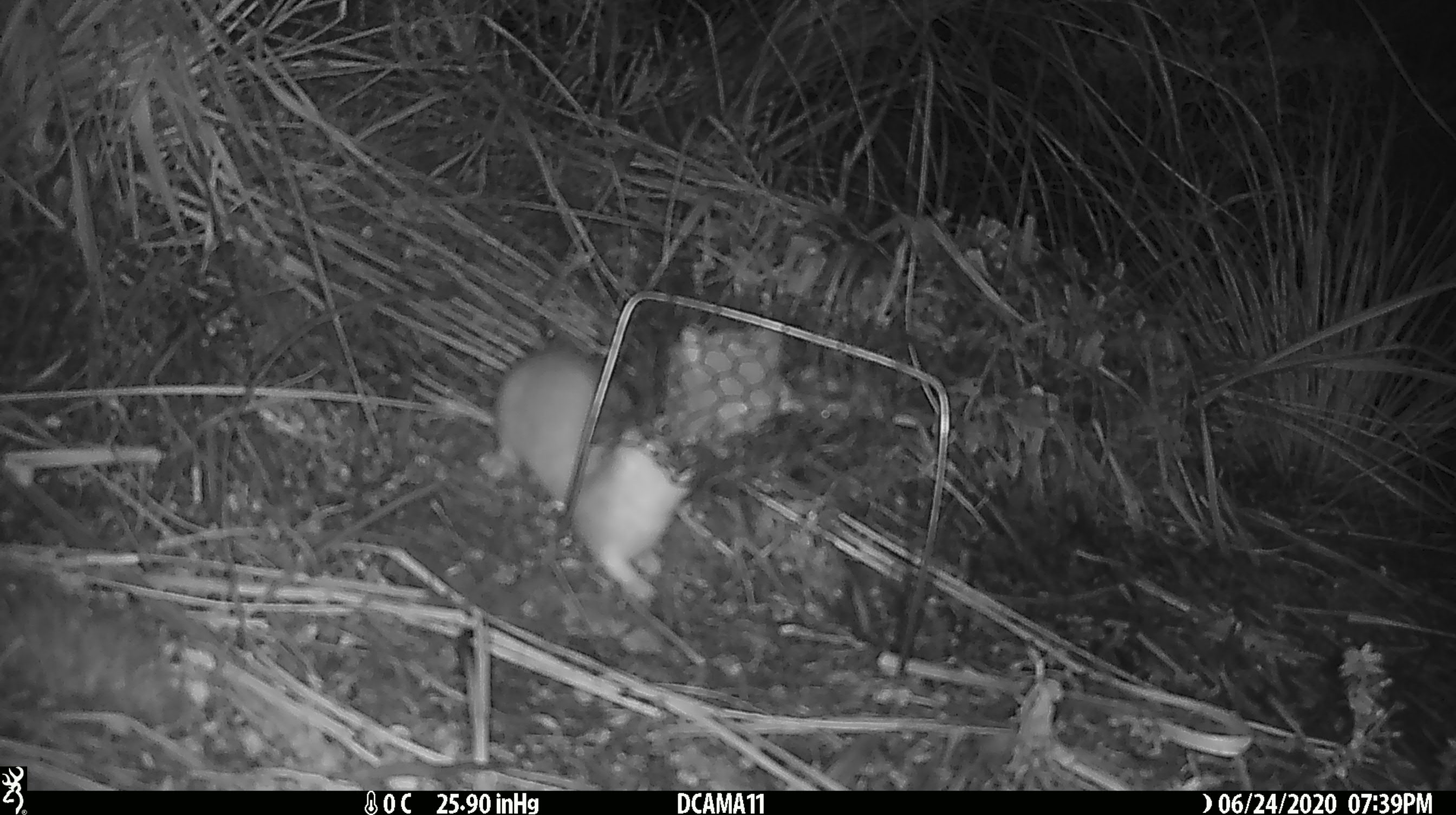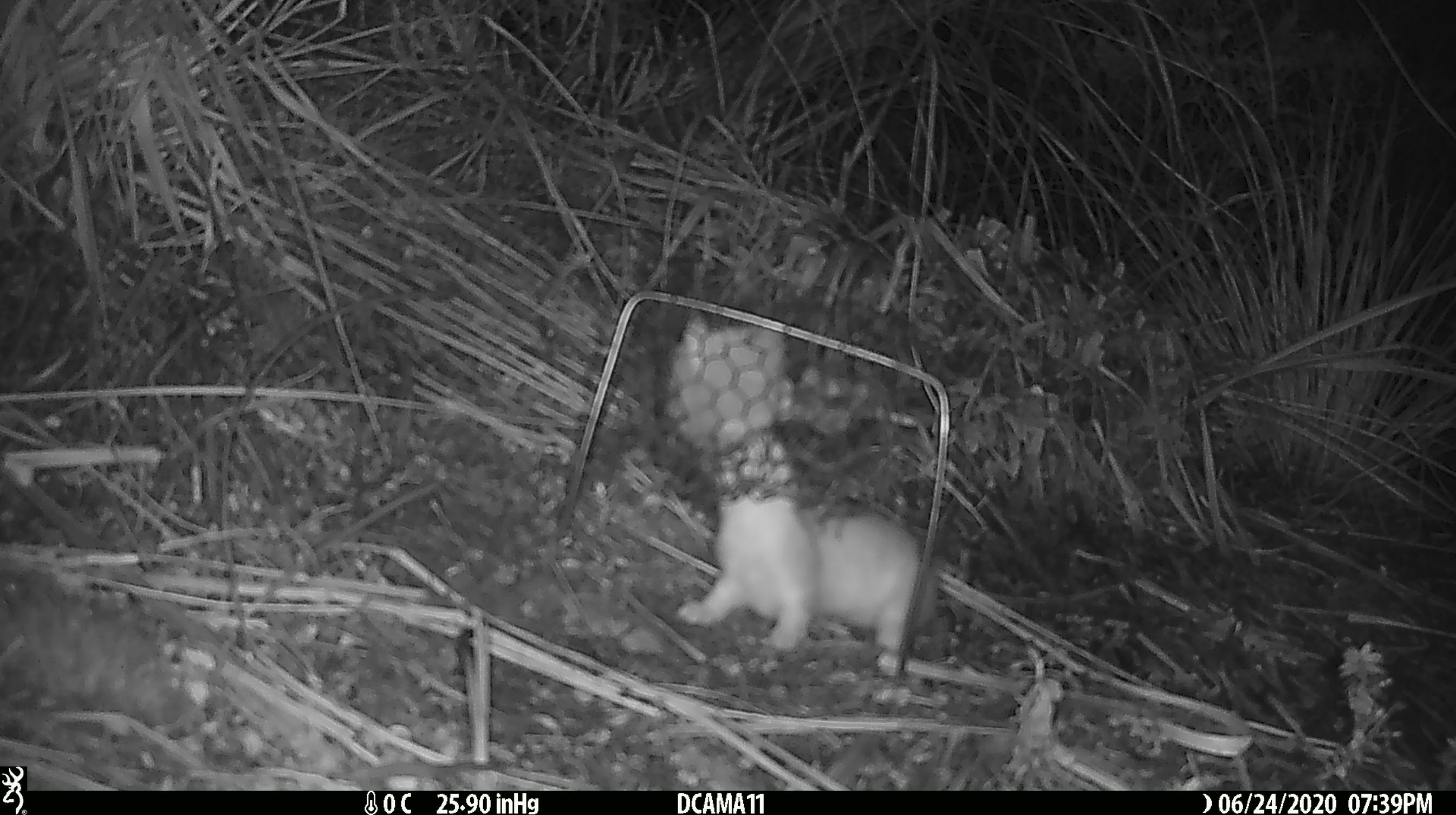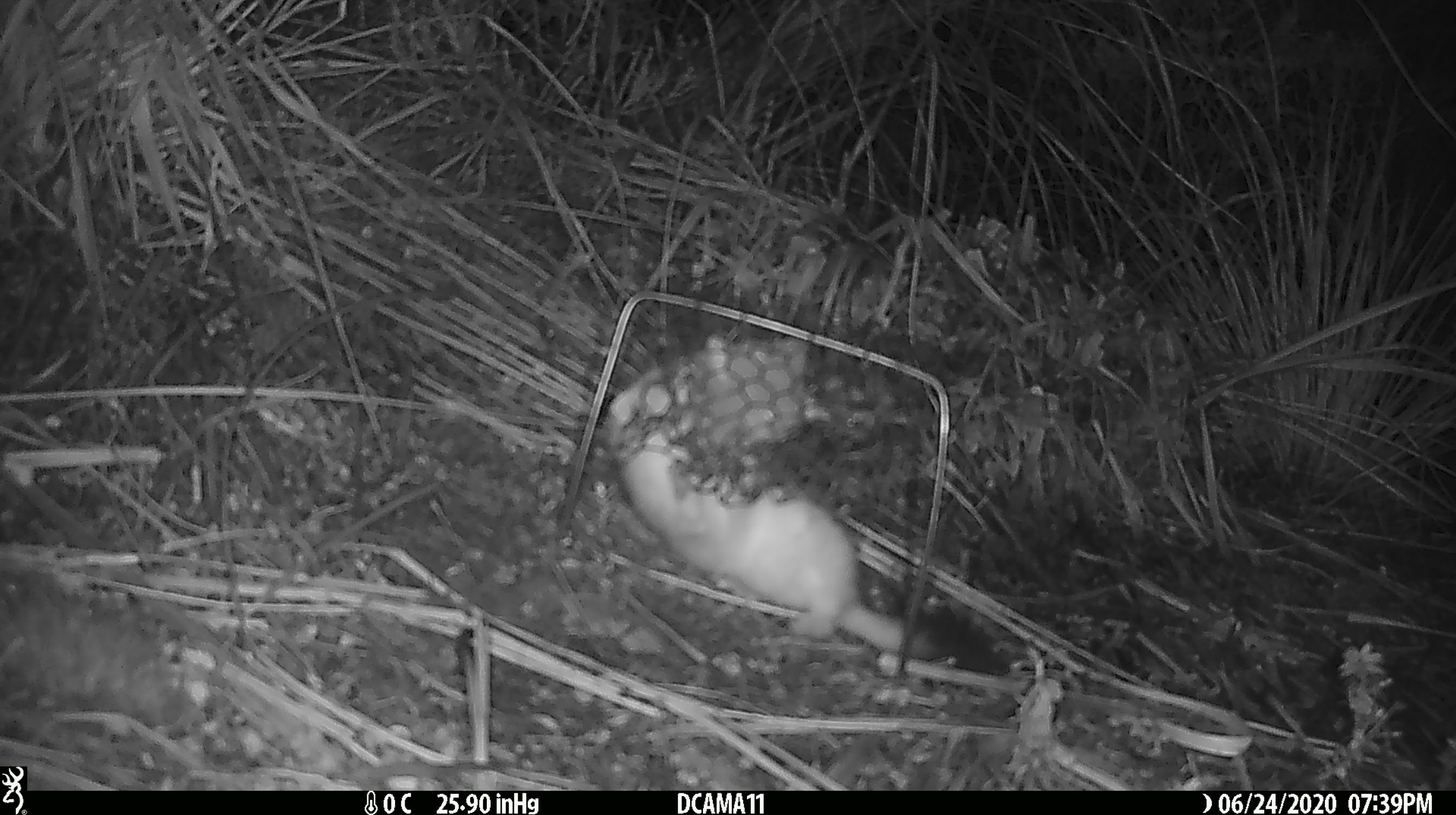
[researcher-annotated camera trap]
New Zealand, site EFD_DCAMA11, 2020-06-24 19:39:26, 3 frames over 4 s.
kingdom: Animalia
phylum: Chordata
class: Mammalia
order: Carnivora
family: Mustelidae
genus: Mustela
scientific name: Mustela erminea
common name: stoat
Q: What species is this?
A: Stoat (Mustela erminea).